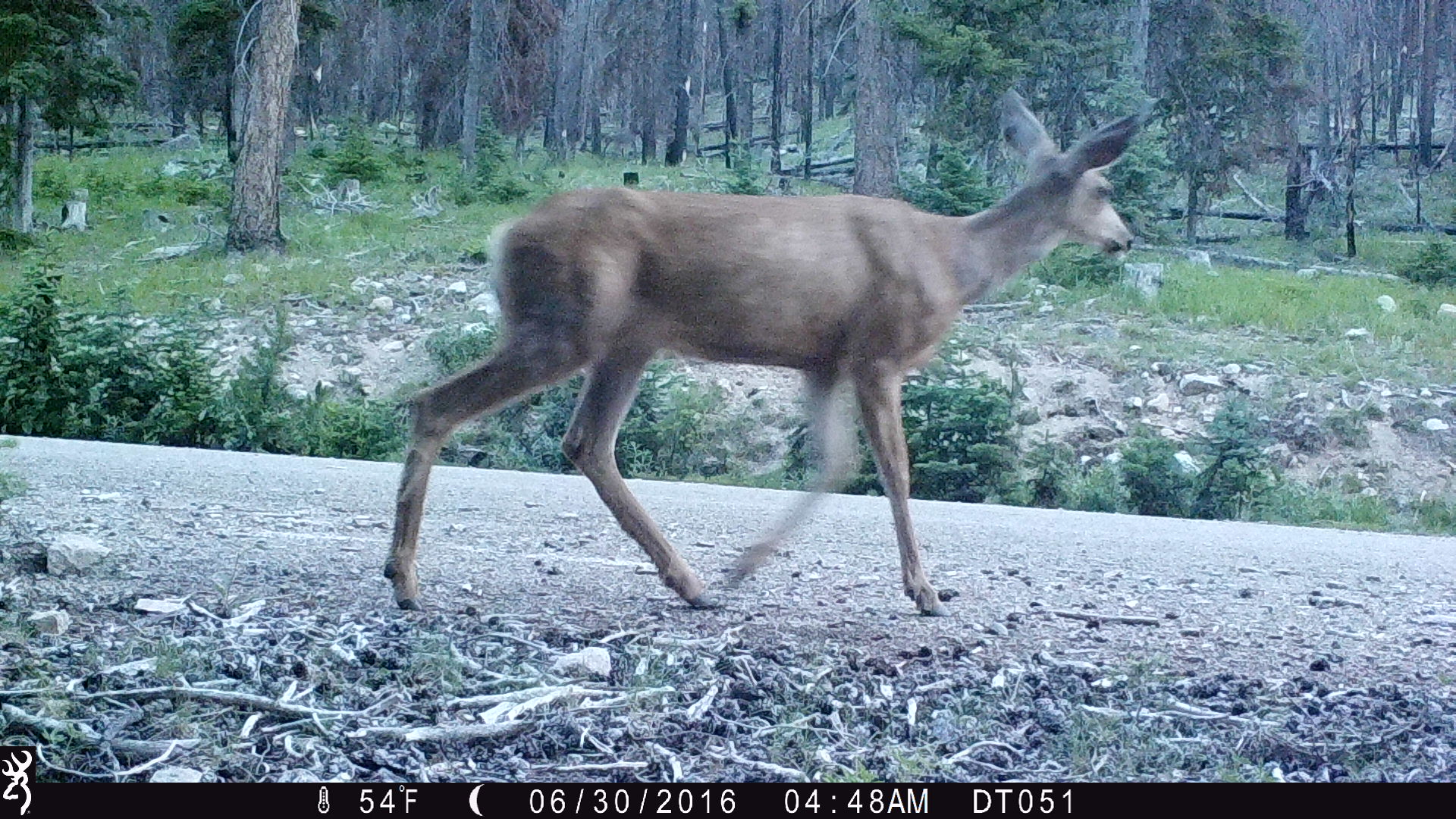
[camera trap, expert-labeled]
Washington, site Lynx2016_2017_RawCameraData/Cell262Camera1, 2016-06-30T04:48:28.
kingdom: Animalia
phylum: Chordata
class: Mammalia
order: Artiodactyla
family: Cervidae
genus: Odocoileus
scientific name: Odocoileus hemionus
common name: mule deer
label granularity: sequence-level